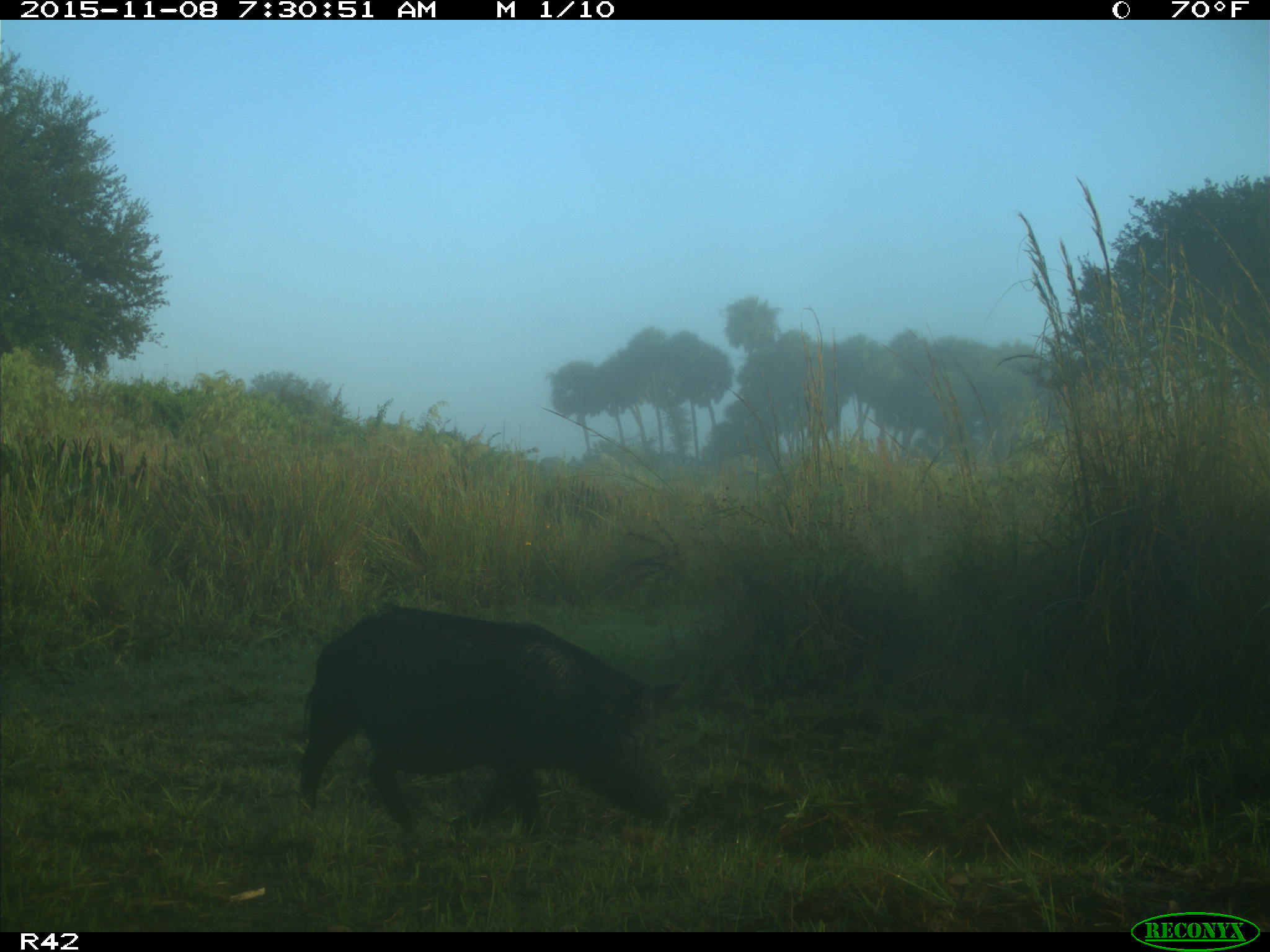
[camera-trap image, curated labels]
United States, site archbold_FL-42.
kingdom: Animalia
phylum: Chordata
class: Mammalia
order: Artiodactyla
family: Suidae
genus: Sus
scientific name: Sus scrofa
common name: wild boar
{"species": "Sus scrofa (wild boar)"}